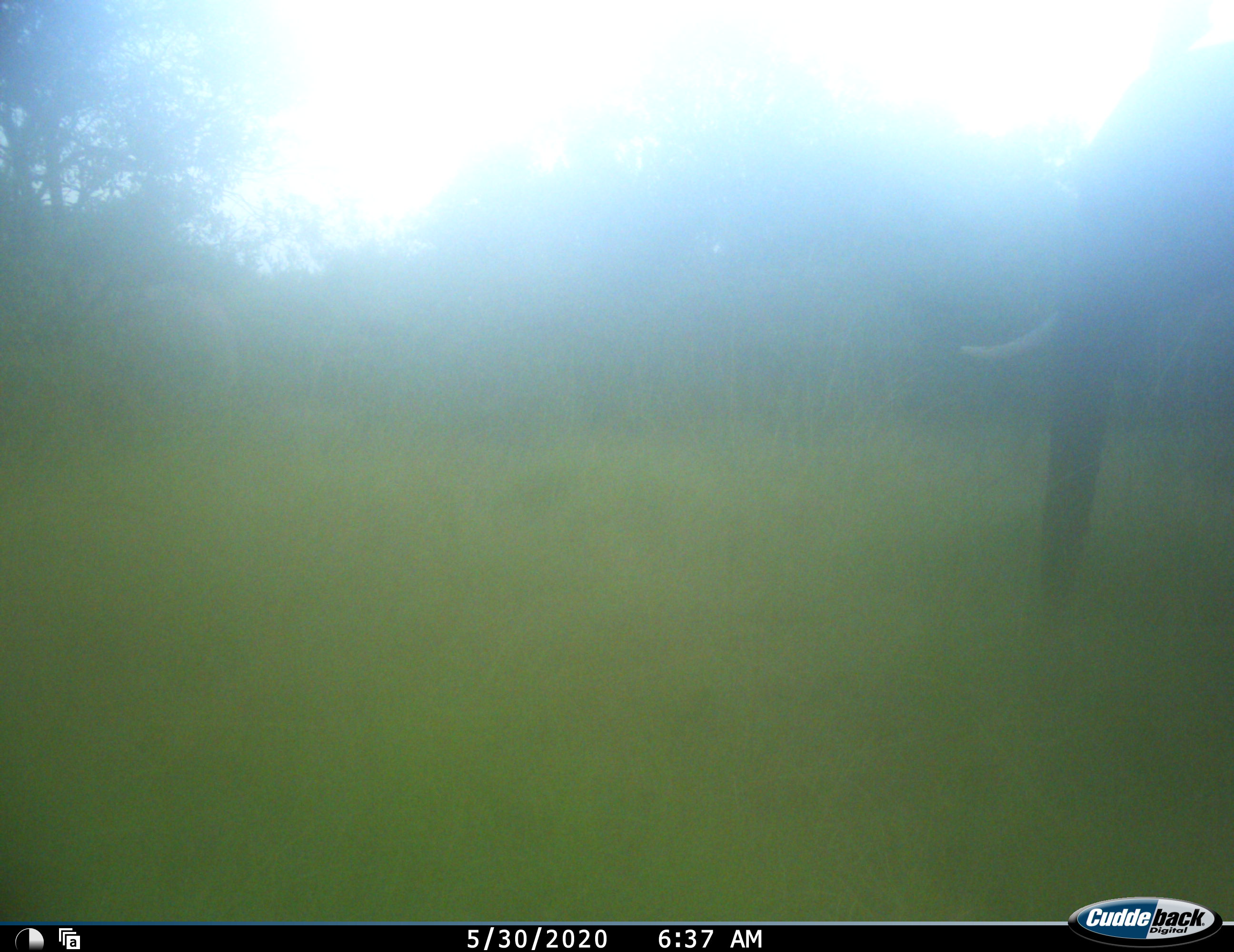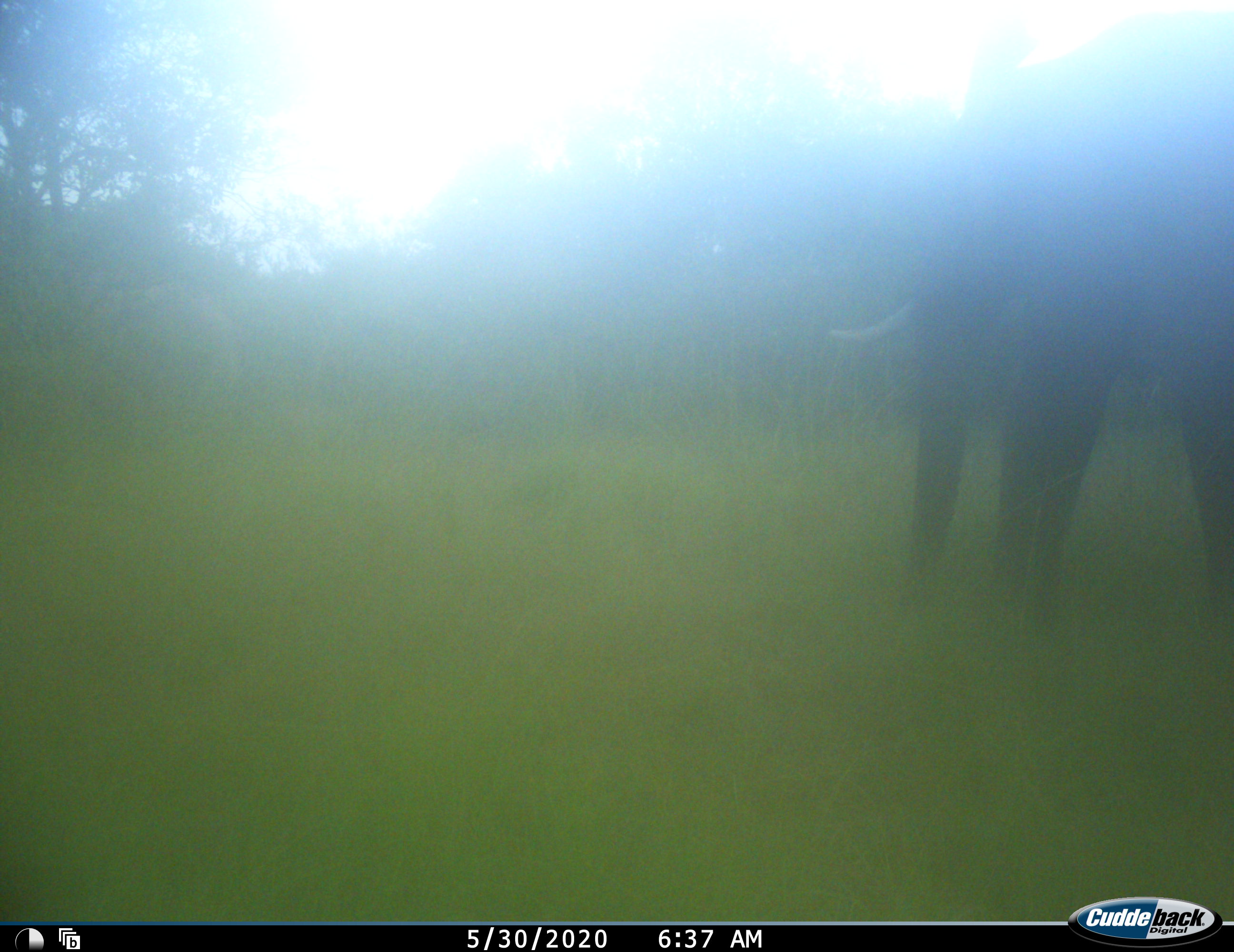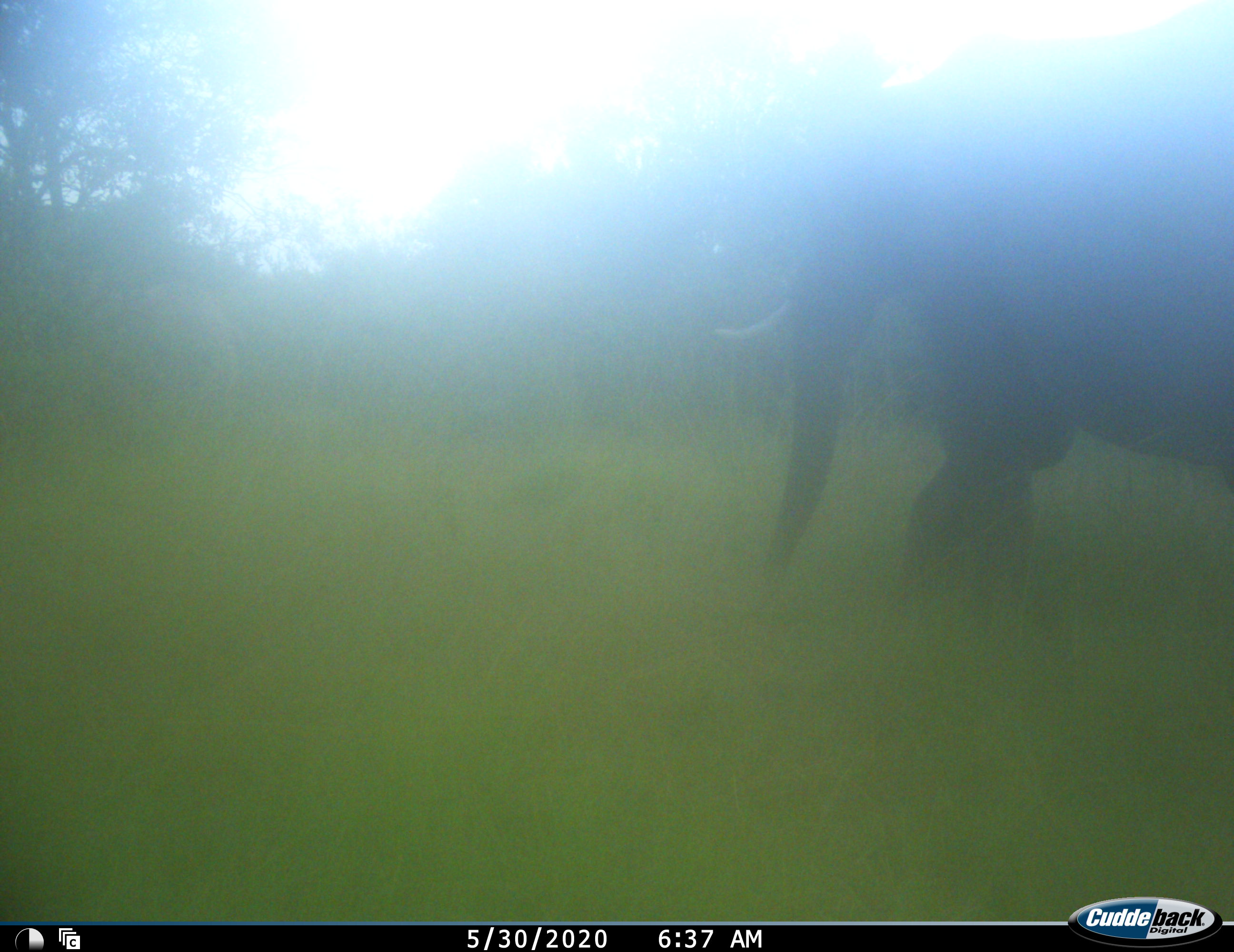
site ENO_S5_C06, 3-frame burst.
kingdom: Animalia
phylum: Chordata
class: Mammalia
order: Proboscidea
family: Elephantidae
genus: Loxodonta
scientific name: Loxodonta africana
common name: african bush elephant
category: elephant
Elephant (african bush elephant) (Loxodonta africana), count 1. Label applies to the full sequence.